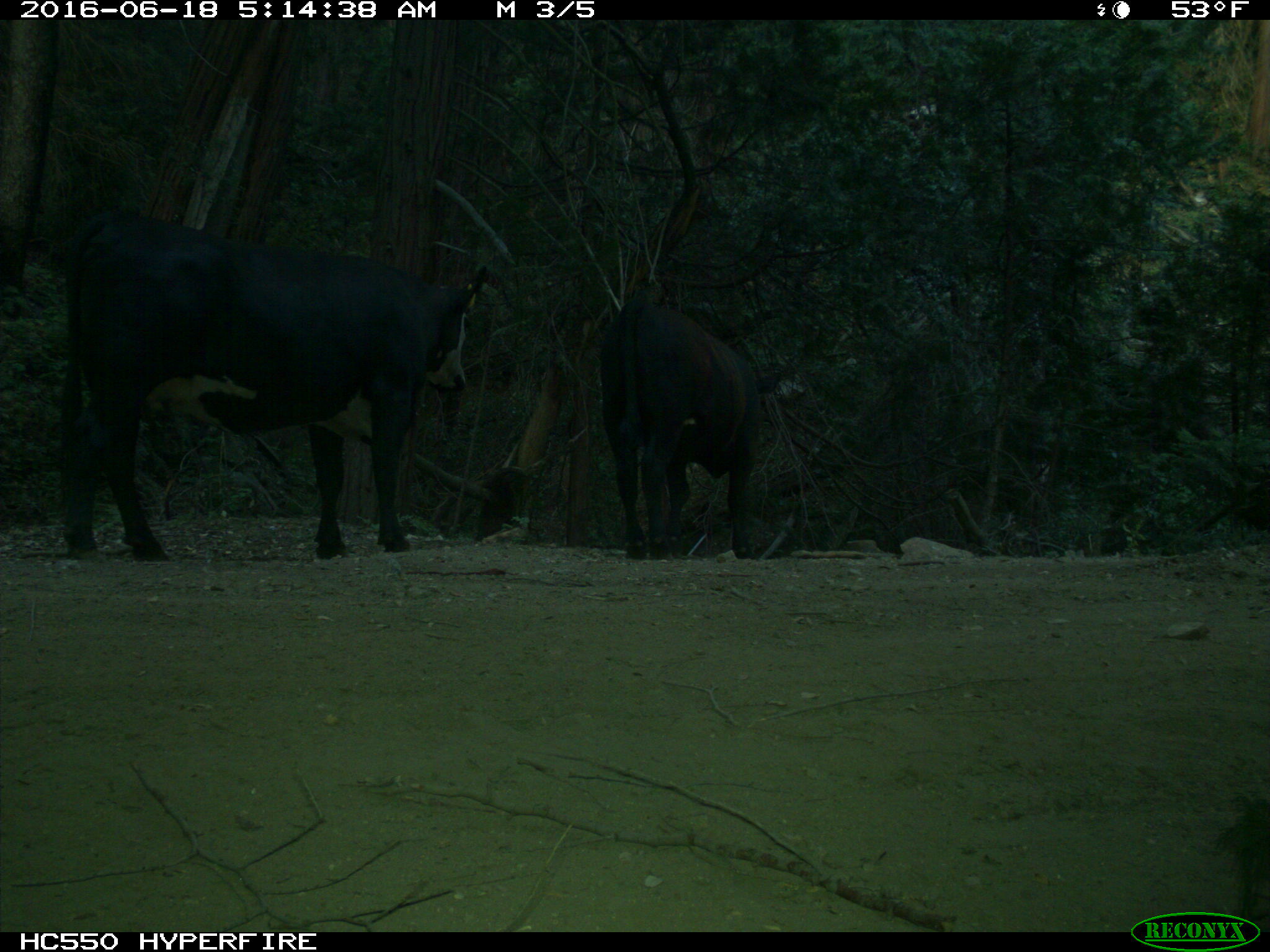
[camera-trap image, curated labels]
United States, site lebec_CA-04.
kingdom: Animalia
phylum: Chordata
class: Mammalia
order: Artiodactyla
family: Bovidae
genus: Bos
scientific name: Bos taurus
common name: domestic cow